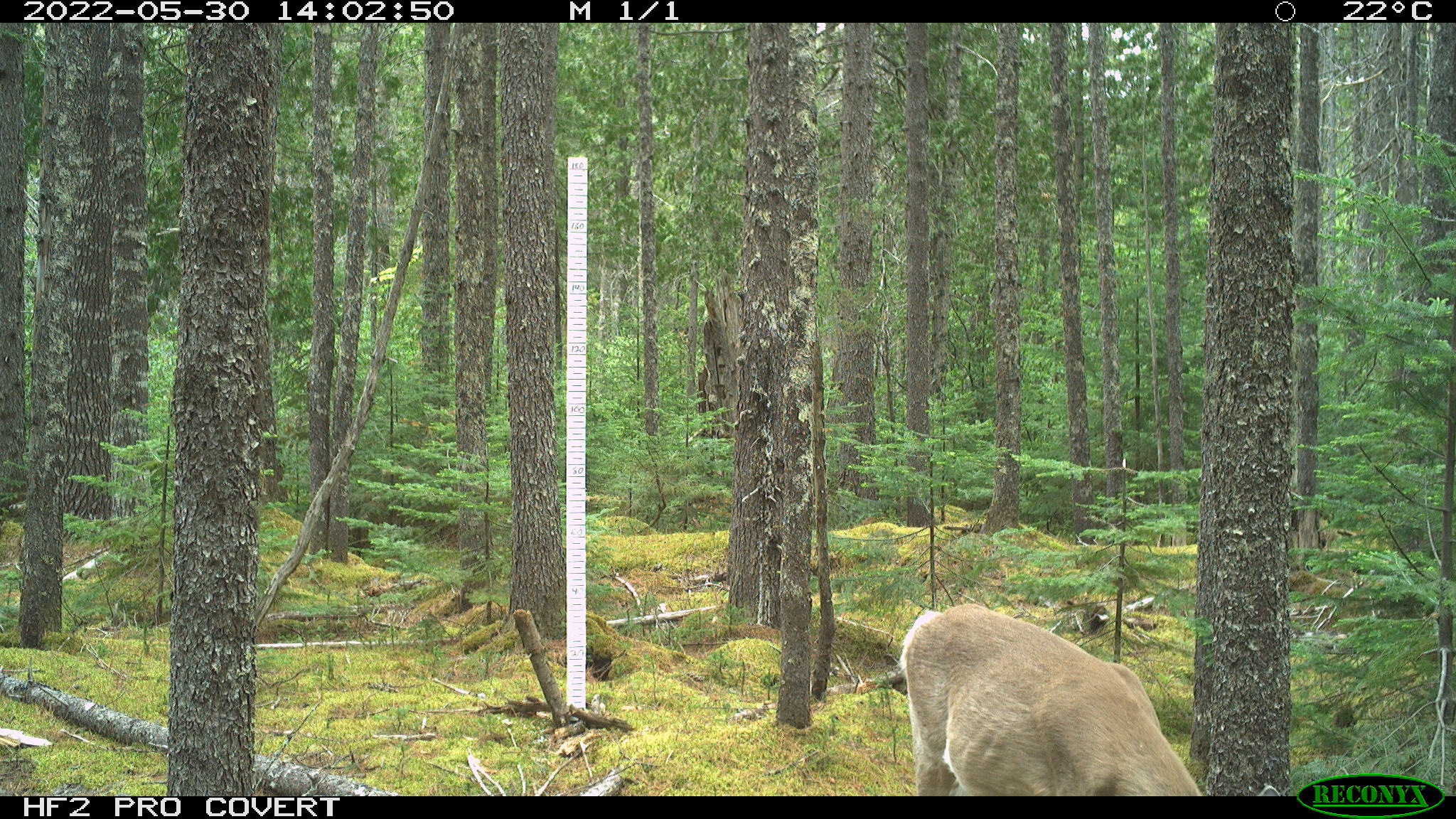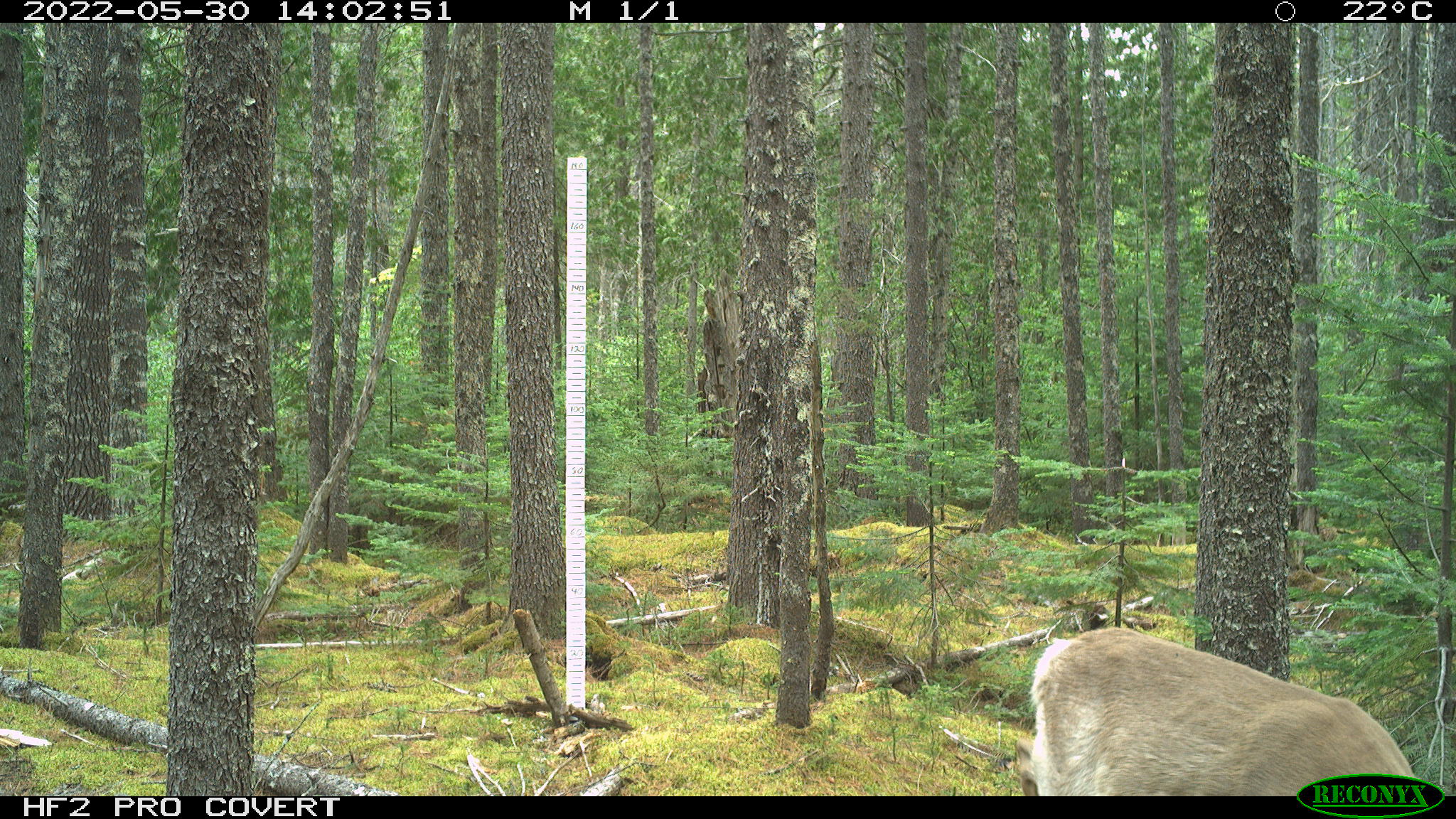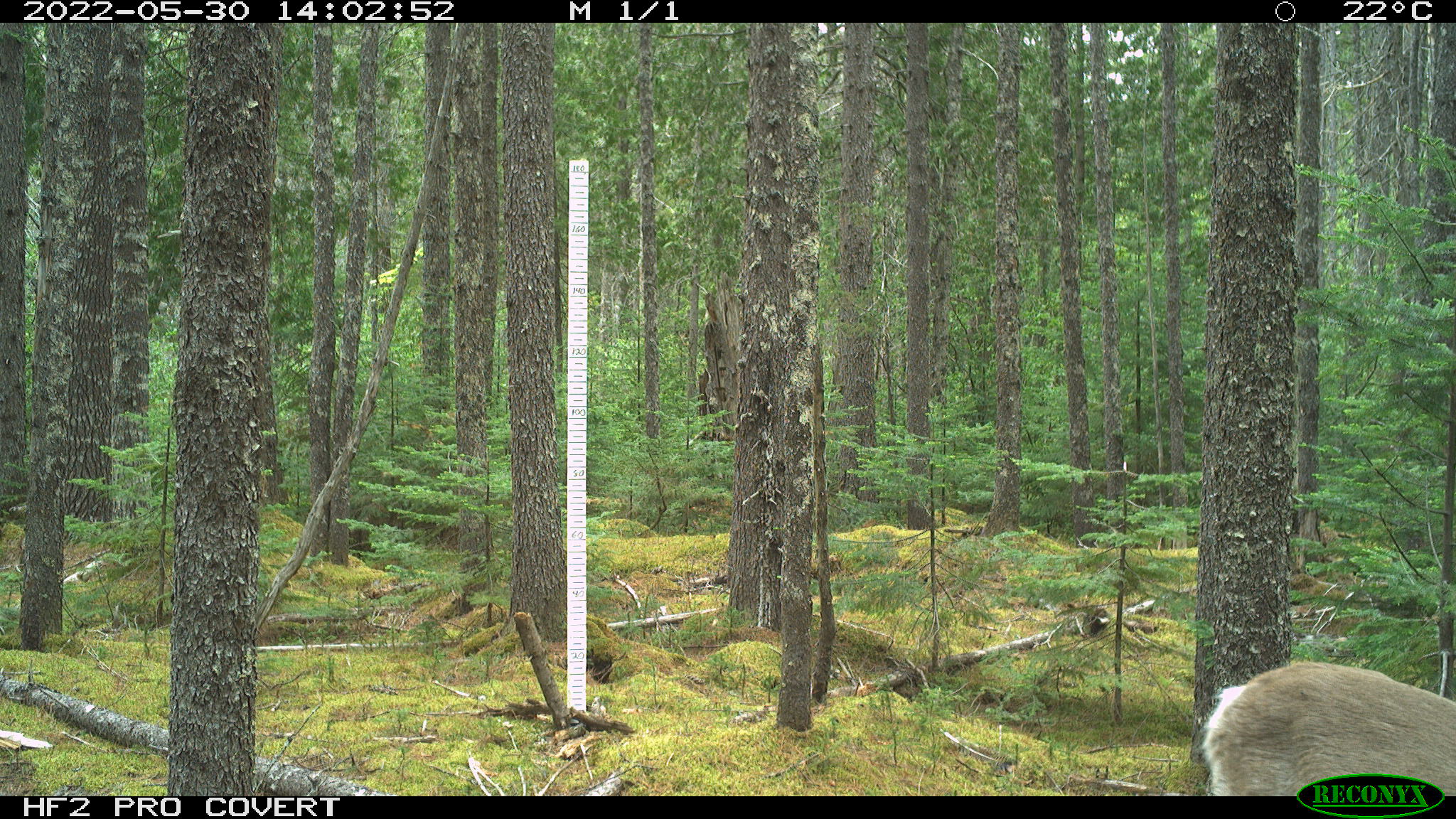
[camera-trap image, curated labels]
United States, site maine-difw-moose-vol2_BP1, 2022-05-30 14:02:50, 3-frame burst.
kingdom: Animalia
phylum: Chordata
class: Mammalia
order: Artiodactyla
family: Cervidae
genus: Odocoileus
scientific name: Odocoileus virginianus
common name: white-tailed deer